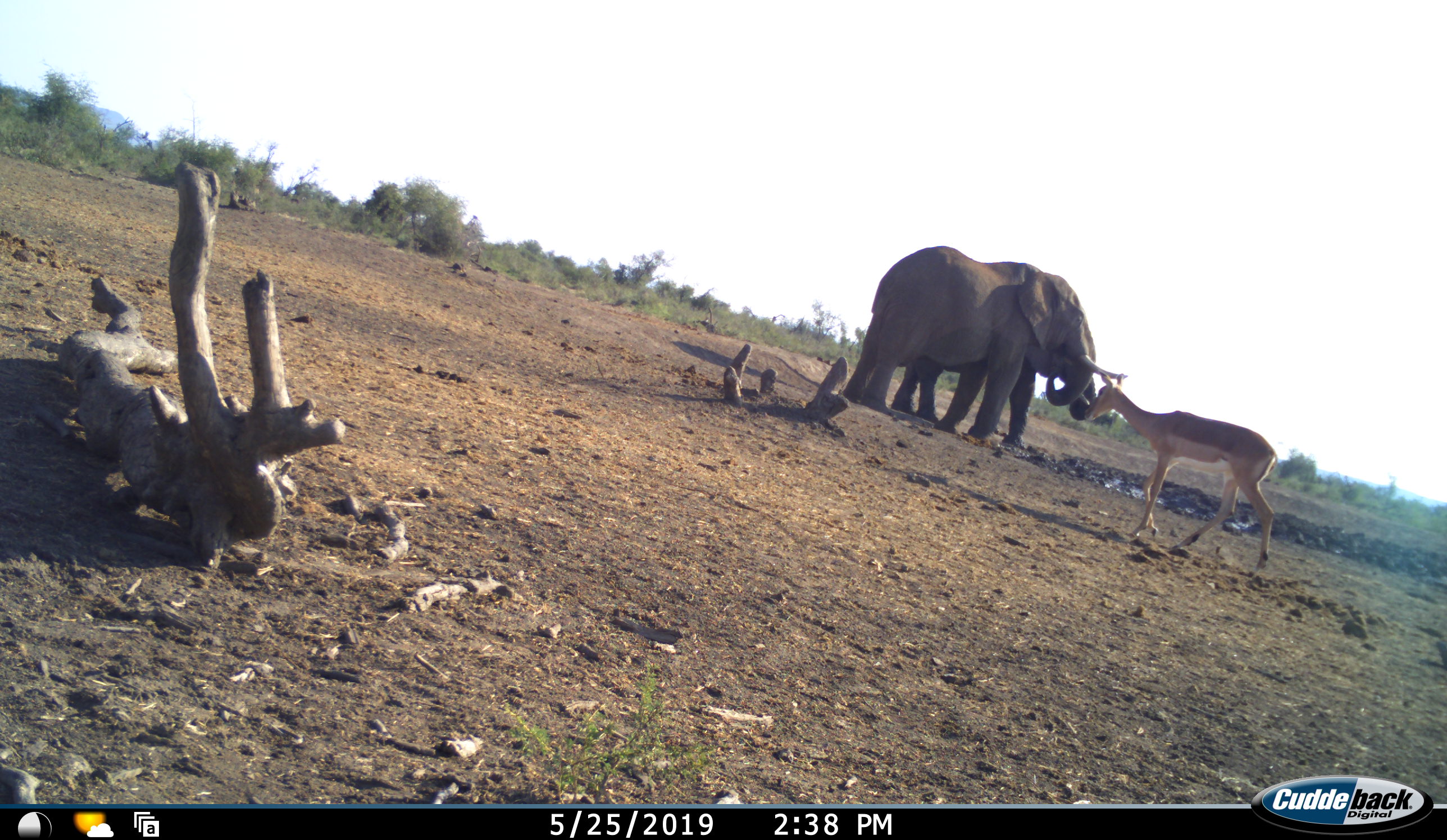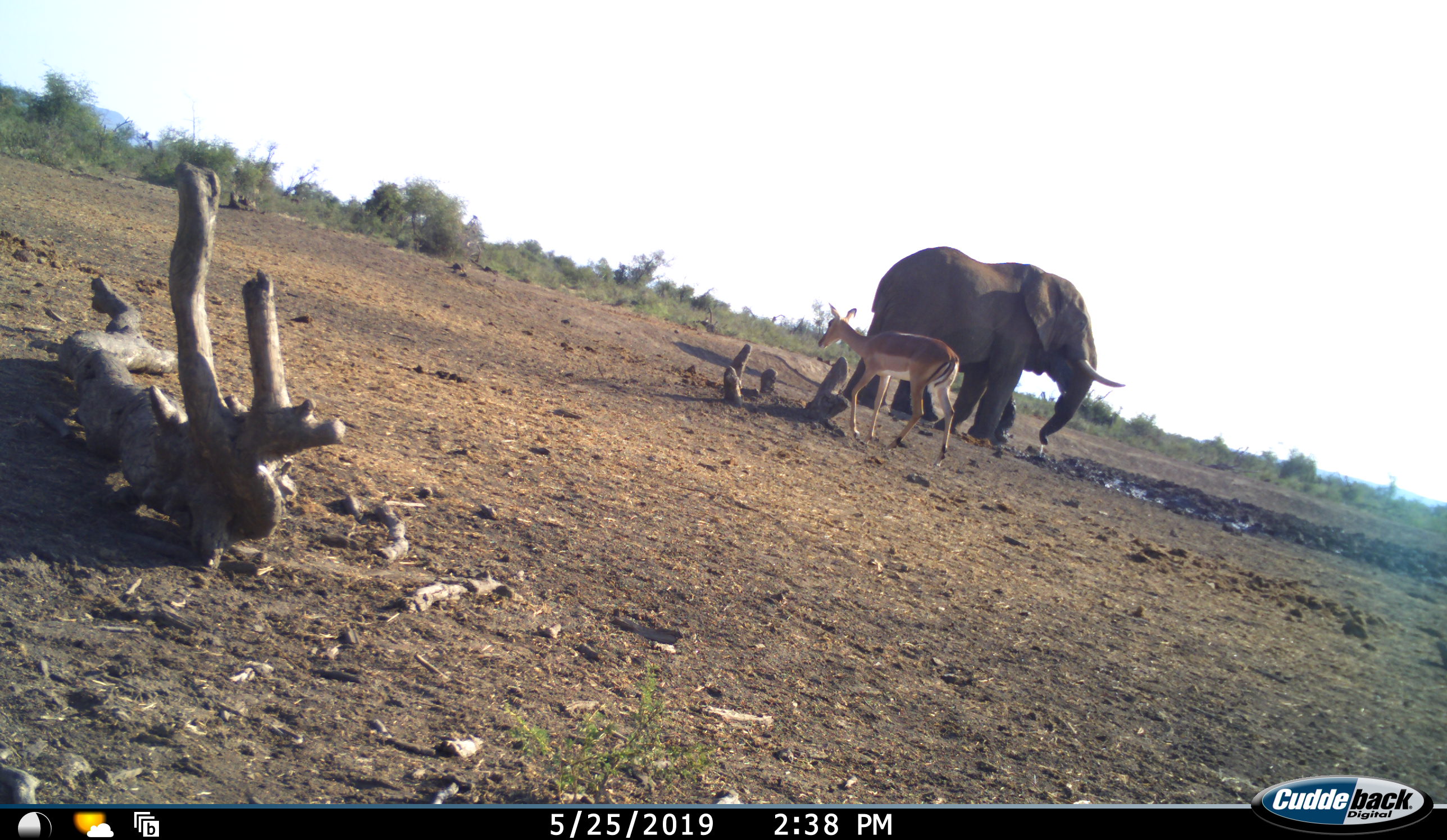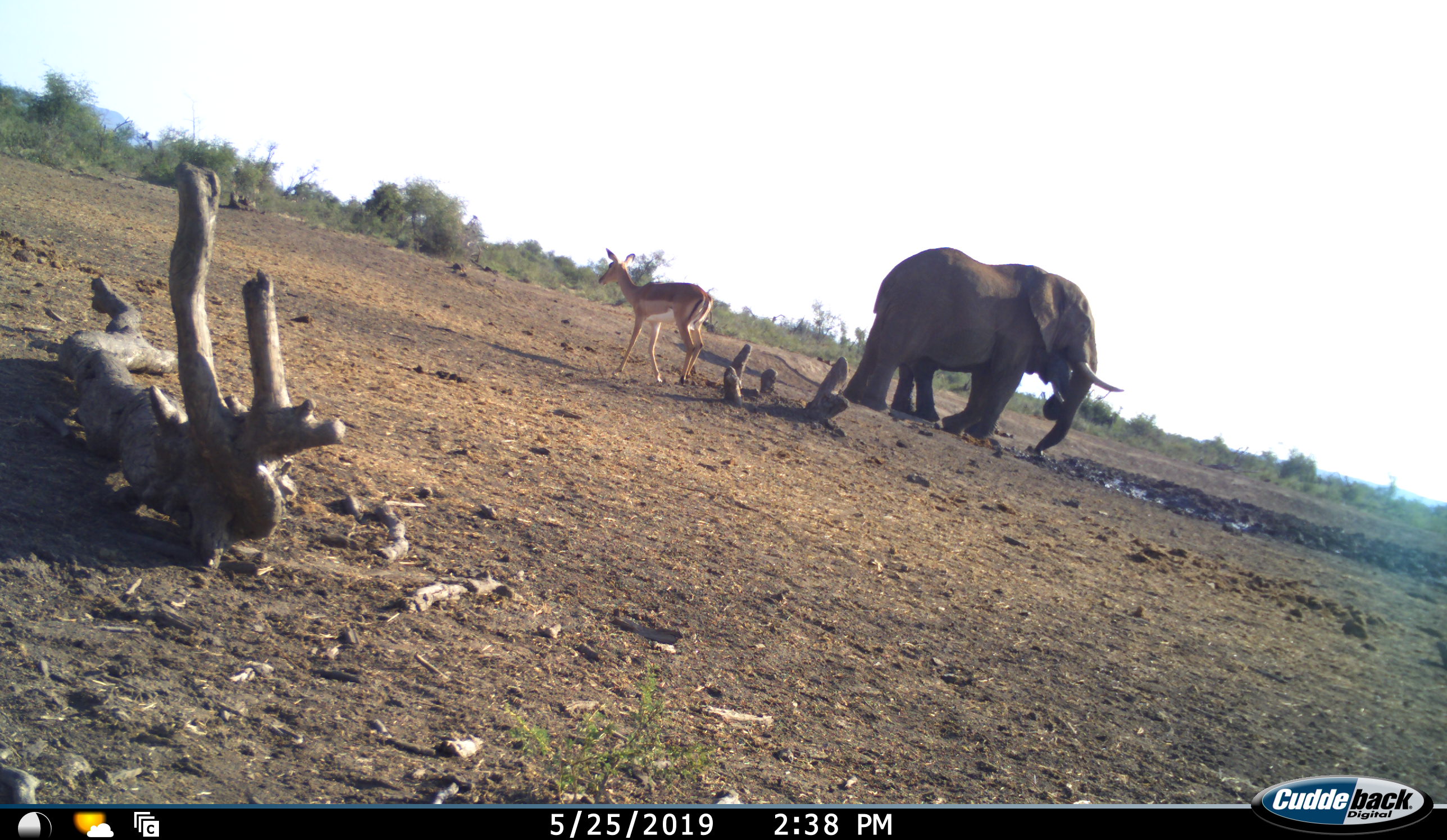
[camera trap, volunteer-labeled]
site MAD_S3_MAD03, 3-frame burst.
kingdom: Animalia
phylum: Chordata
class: Mammalia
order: Proboscidea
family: Elephantidae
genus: Loxodonta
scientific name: Loxodonta africana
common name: african bush elephant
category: elephant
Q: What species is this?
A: Elephant (african bush elephant) (Loxodonta africana).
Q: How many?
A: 2.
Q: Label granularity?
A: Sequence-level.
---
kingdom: Animalia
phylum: Chordata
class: Mammalia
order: Artiodactyla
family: Bovidae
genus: Aepyceros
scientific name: Aepyceros melampus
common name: impala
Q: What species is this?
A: Impala (Aepyceros melampus).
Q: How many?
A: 1.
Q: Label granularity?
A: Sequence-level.